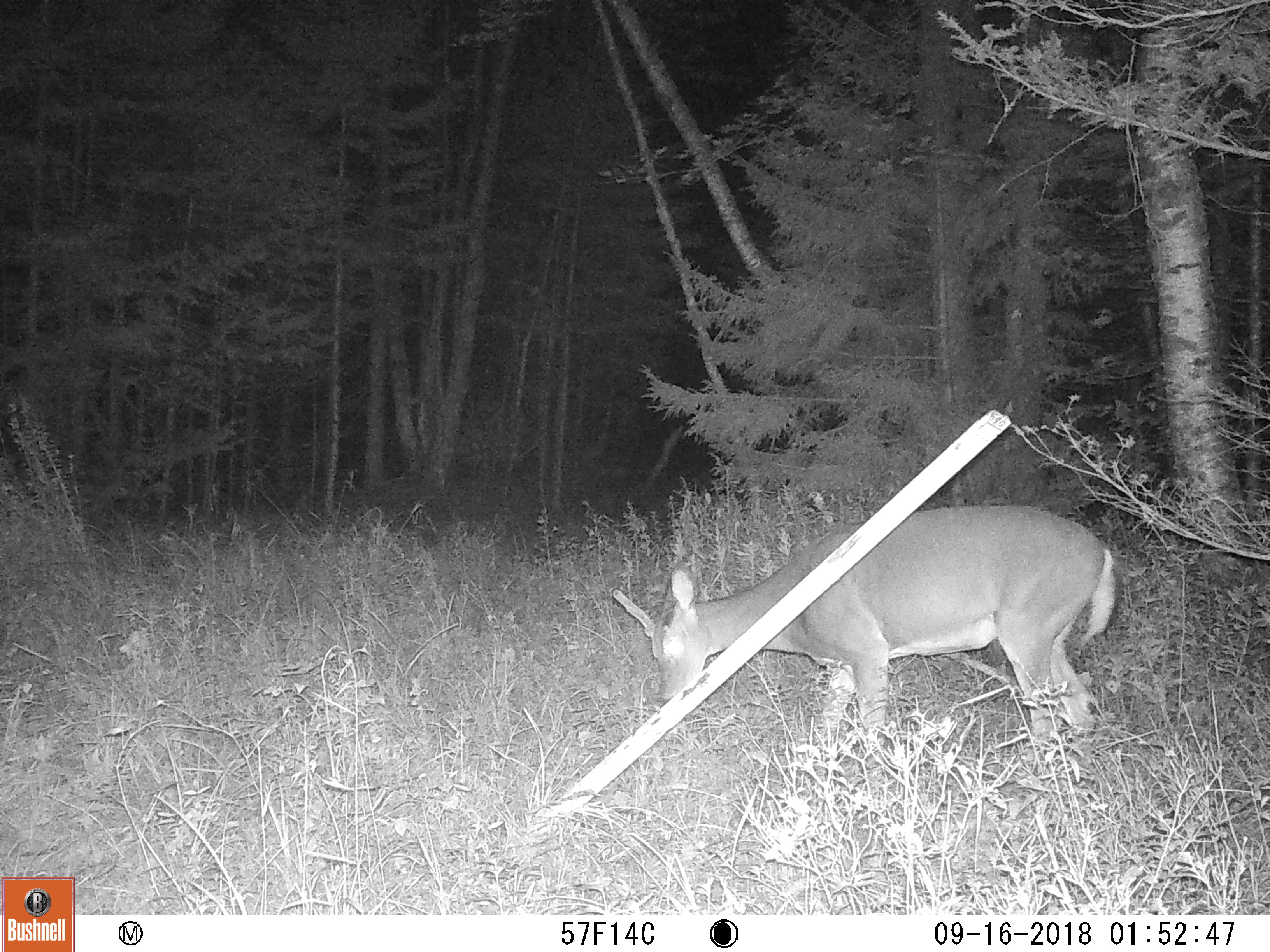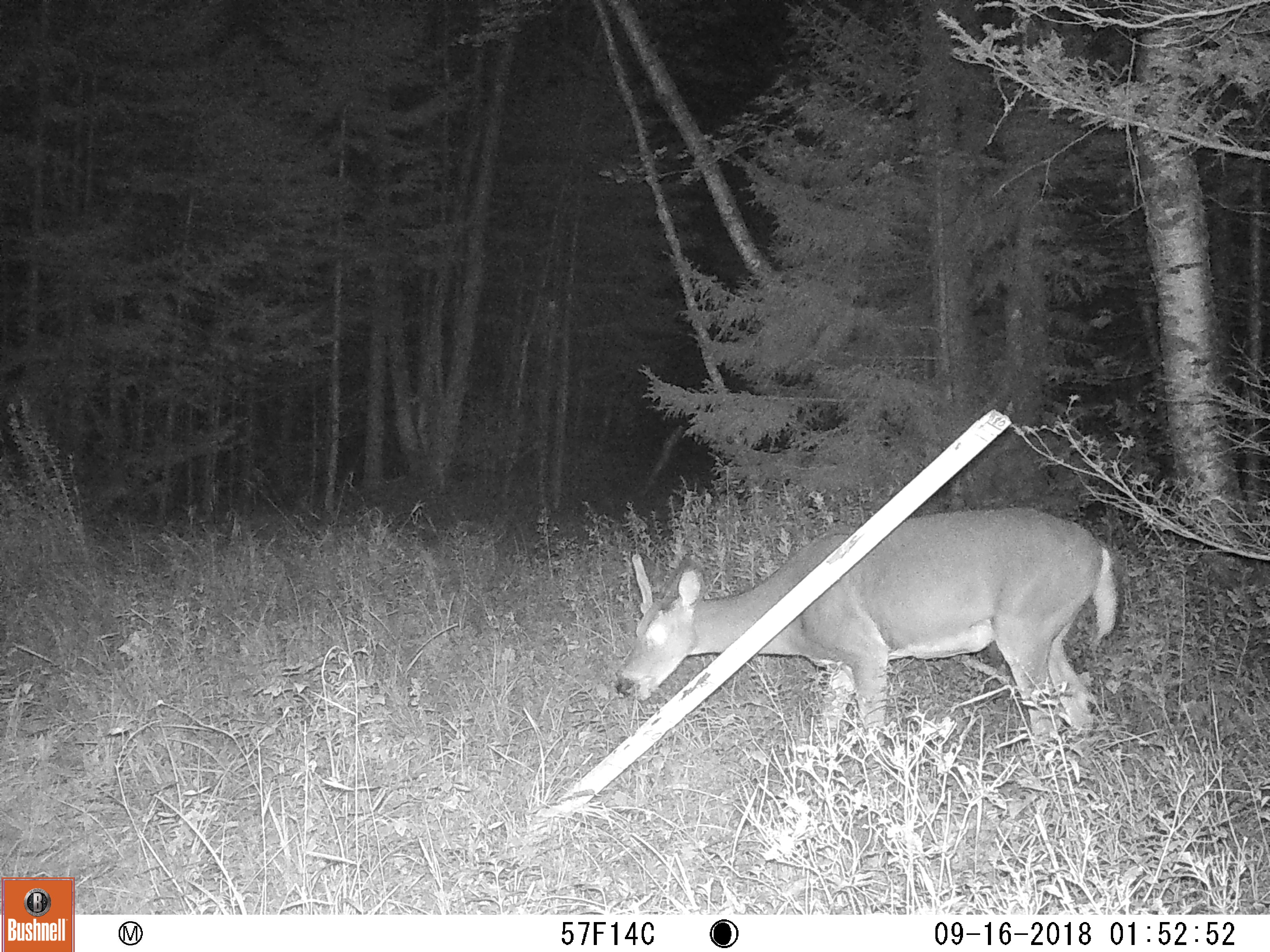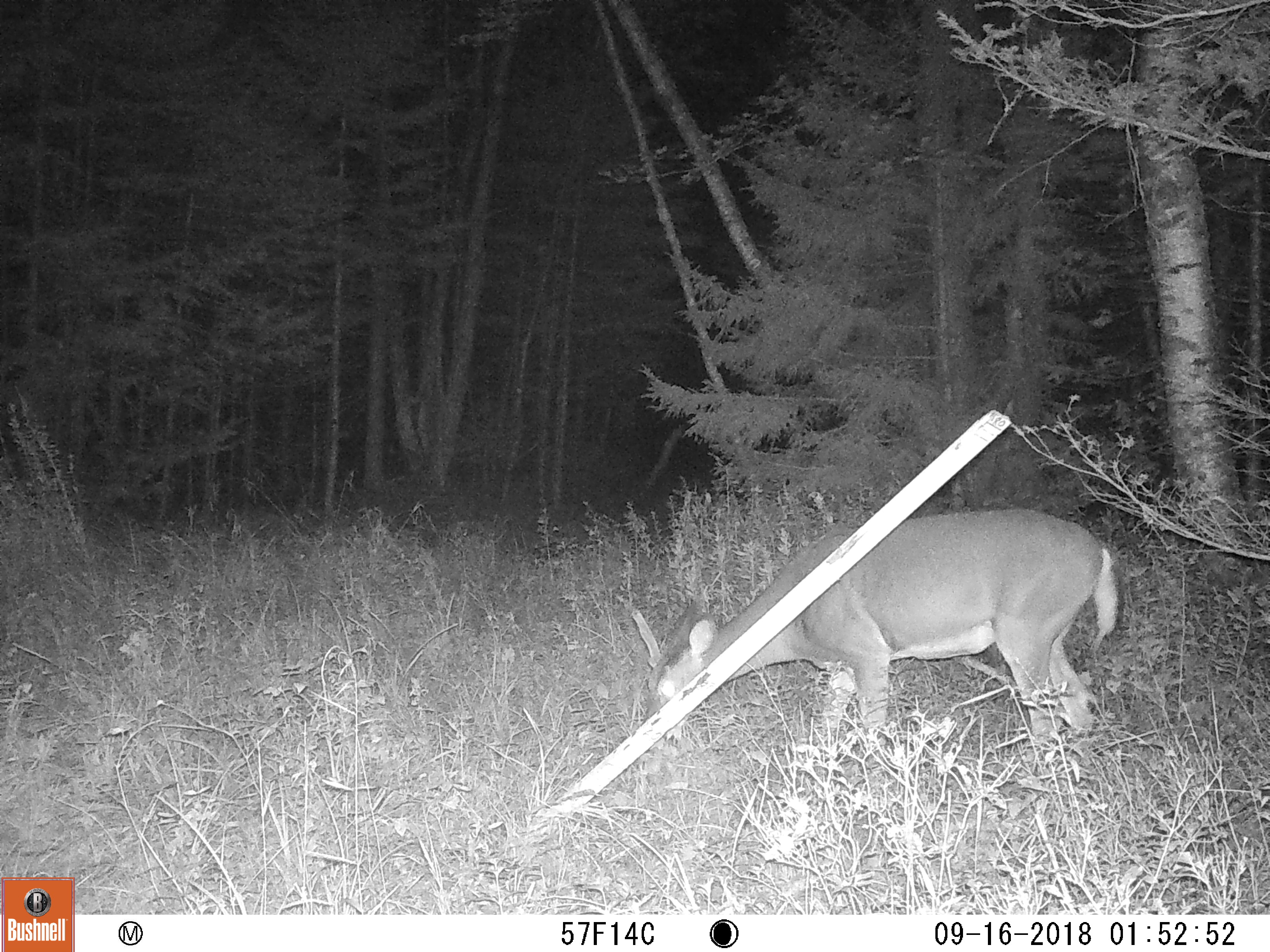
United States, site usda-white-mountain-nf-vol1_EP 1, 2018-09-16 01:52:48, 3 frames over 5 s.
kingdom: Animalia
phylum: Chordata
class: Mammalia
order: Artiodactyla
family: Cervidae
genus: Odocoileus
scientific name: Odocoileus virginianus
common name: white-tailed deer